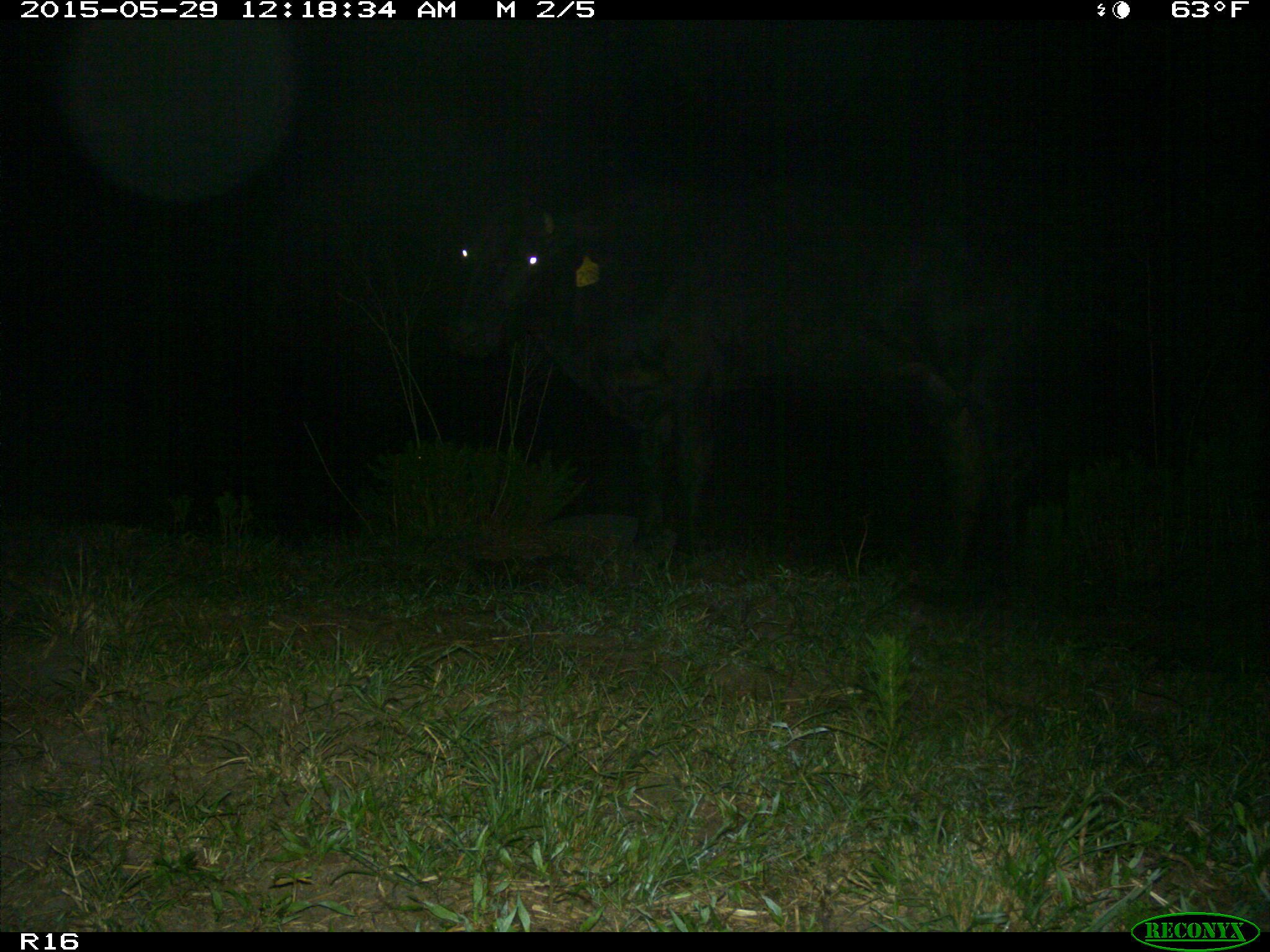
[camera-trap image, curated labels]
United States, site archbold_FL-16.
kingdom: Animalia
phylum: Chordata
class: Mammalia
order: Artiodactyla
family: Bovidae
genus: Bos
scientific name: Bos taurus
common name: domestic cow